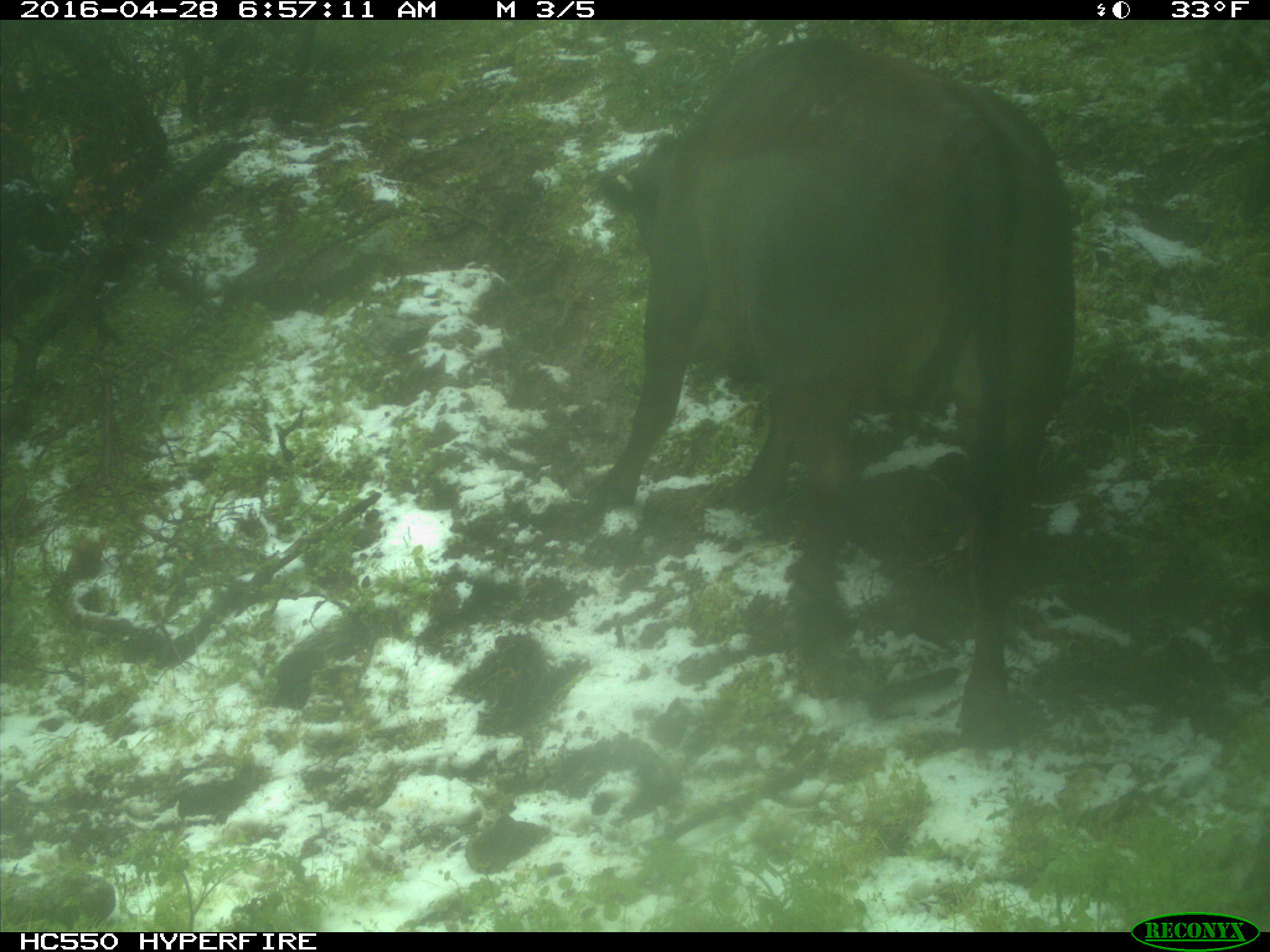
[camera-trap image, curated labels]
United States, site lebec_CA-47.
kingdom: Animalia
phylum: Chordata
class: Mammalia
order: Artiodactyla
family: Bovidae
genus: Bos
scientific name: Bos taurus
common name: domestic cow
Bos taurus (domestic cow).